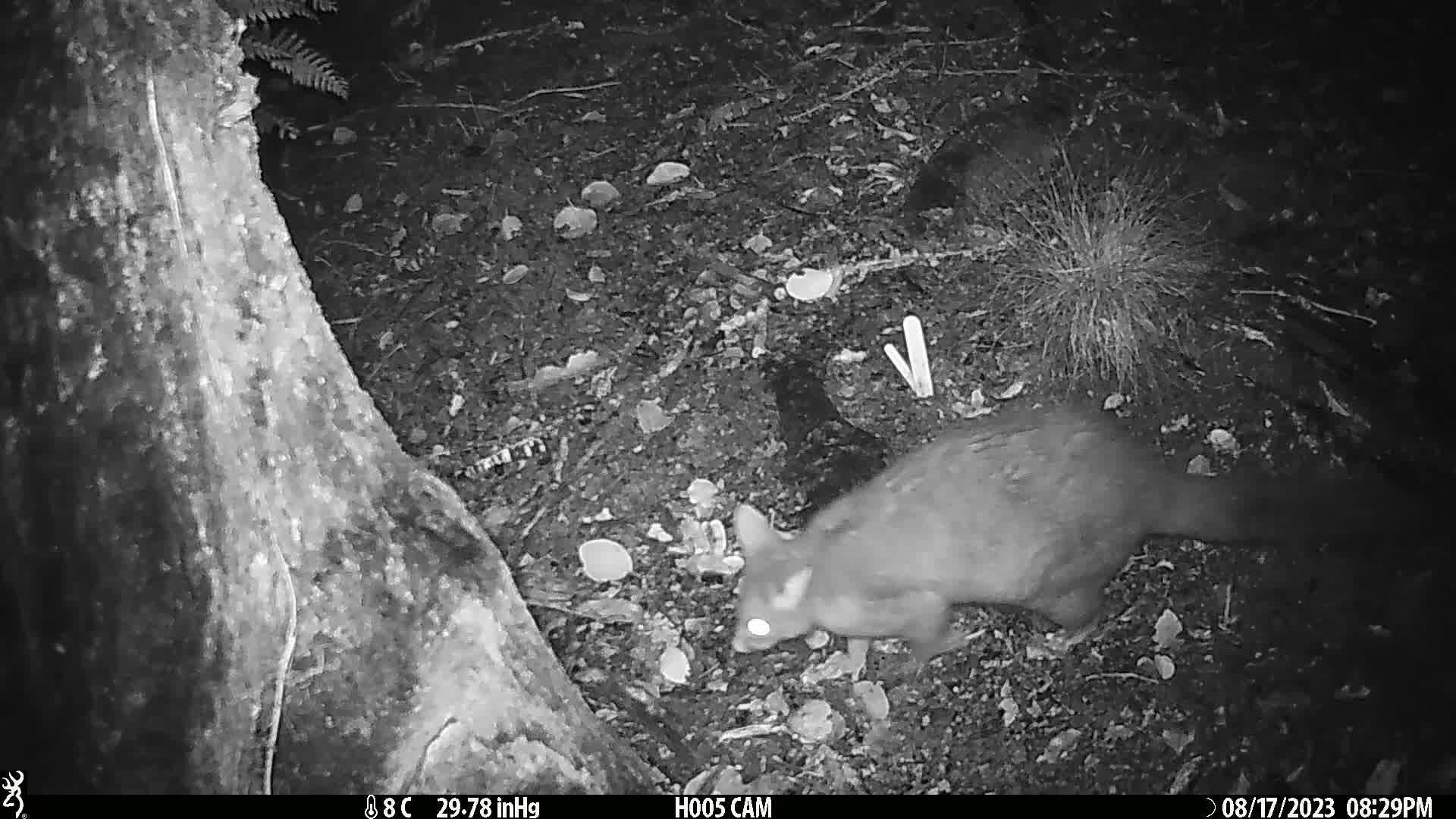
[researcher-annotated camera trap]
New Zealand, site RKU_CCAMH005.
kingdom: Animalia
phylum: Chordata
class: Mammalia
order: Diprotodontia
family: Phalangeridae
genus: Trichosurus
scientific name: Trichosurus vulpecula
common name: common brushtail possum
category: possum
Possum (common brushtail possum) (Trichosurus vulpecula).